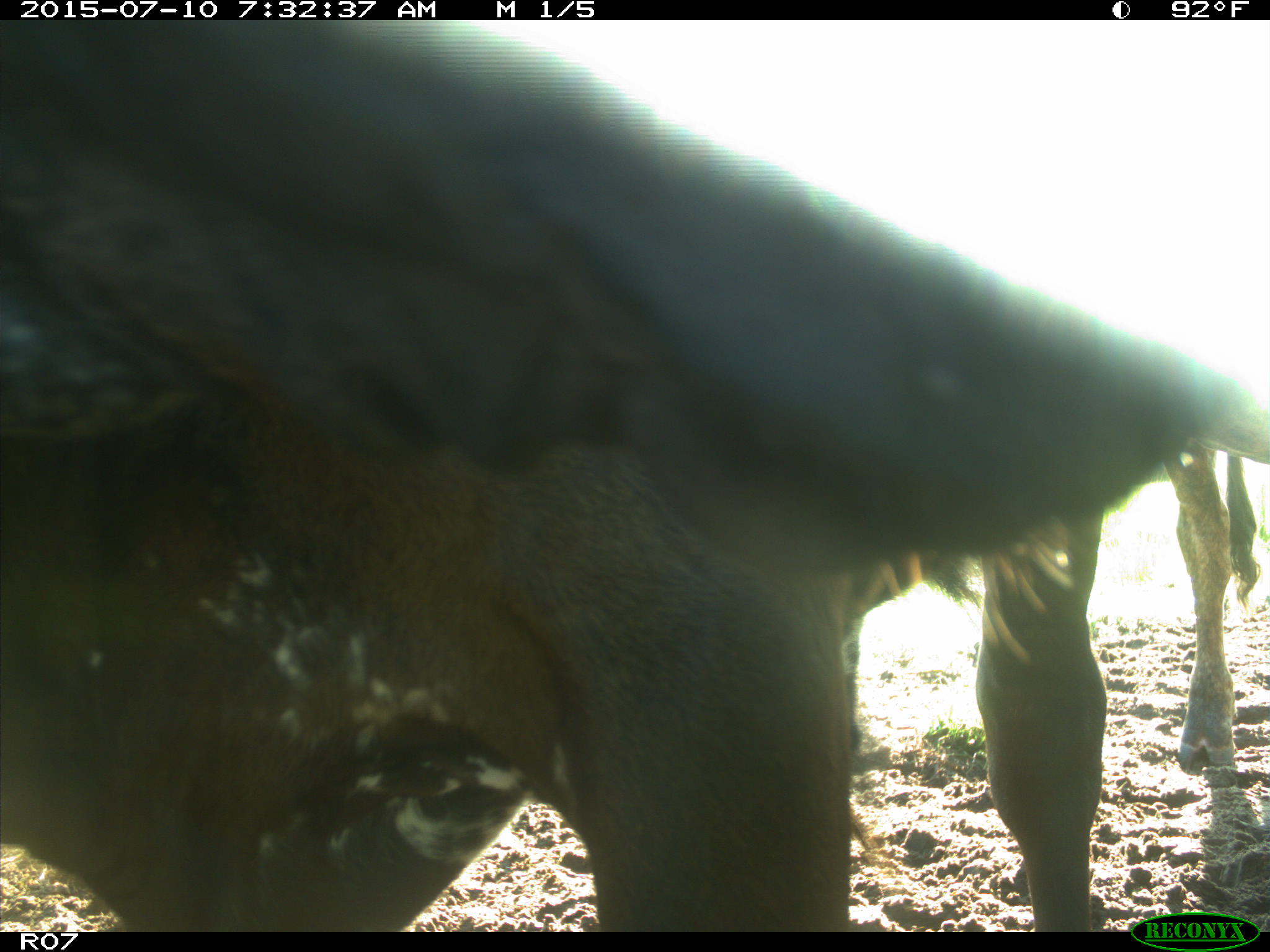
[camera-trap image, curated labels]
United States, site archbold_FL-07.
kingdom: Animalia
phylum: Chordata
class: Mammalia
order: Artiodactyla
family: Bovidae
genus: Bos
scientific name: Bos taurus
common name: domestic cow